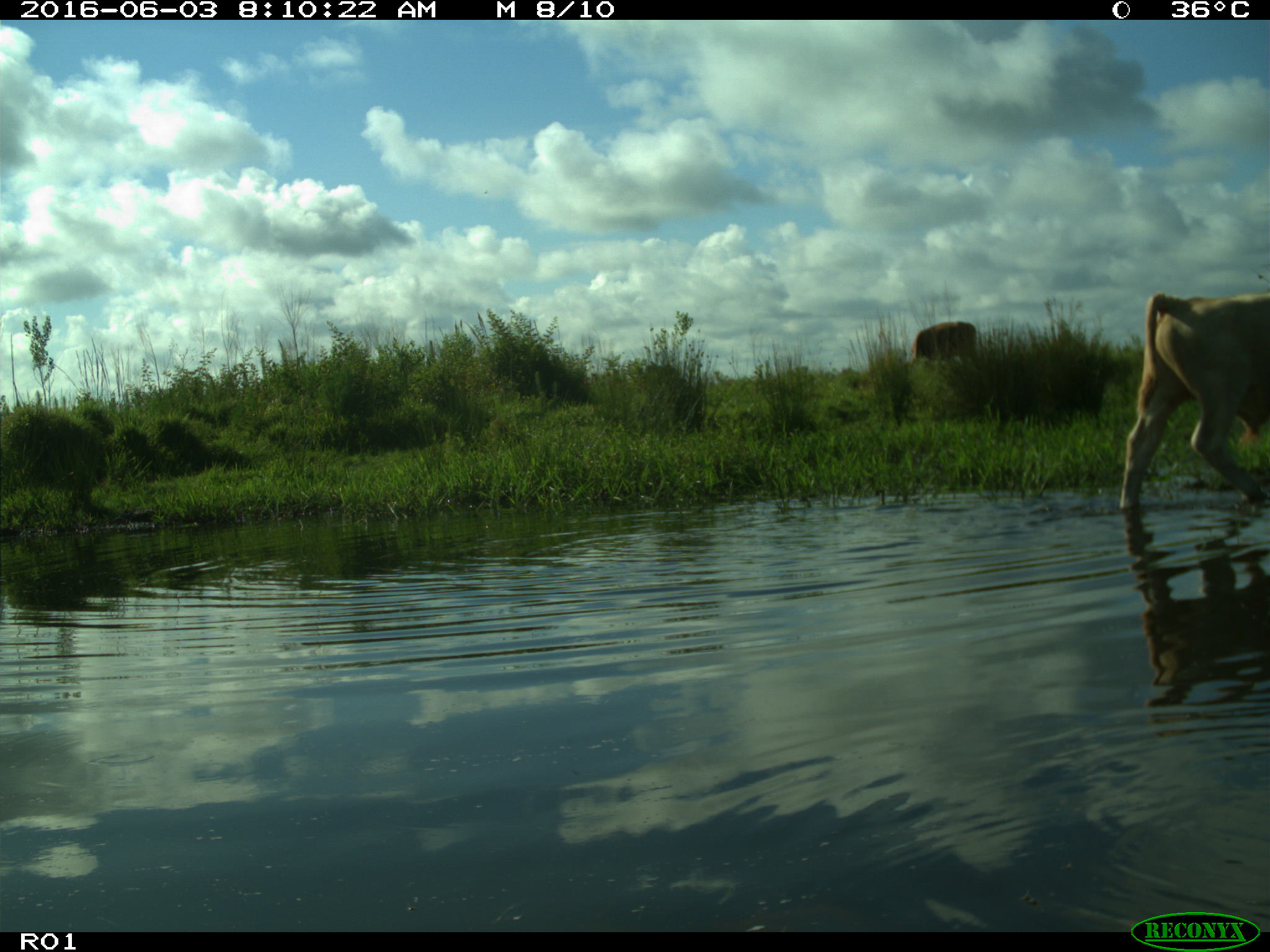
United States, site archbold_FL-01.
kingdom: Animalia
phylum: Chordata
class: Mammalia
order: Artiodactyla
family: Bovidae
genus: Bos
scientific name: Bos taurus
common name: domestic cow